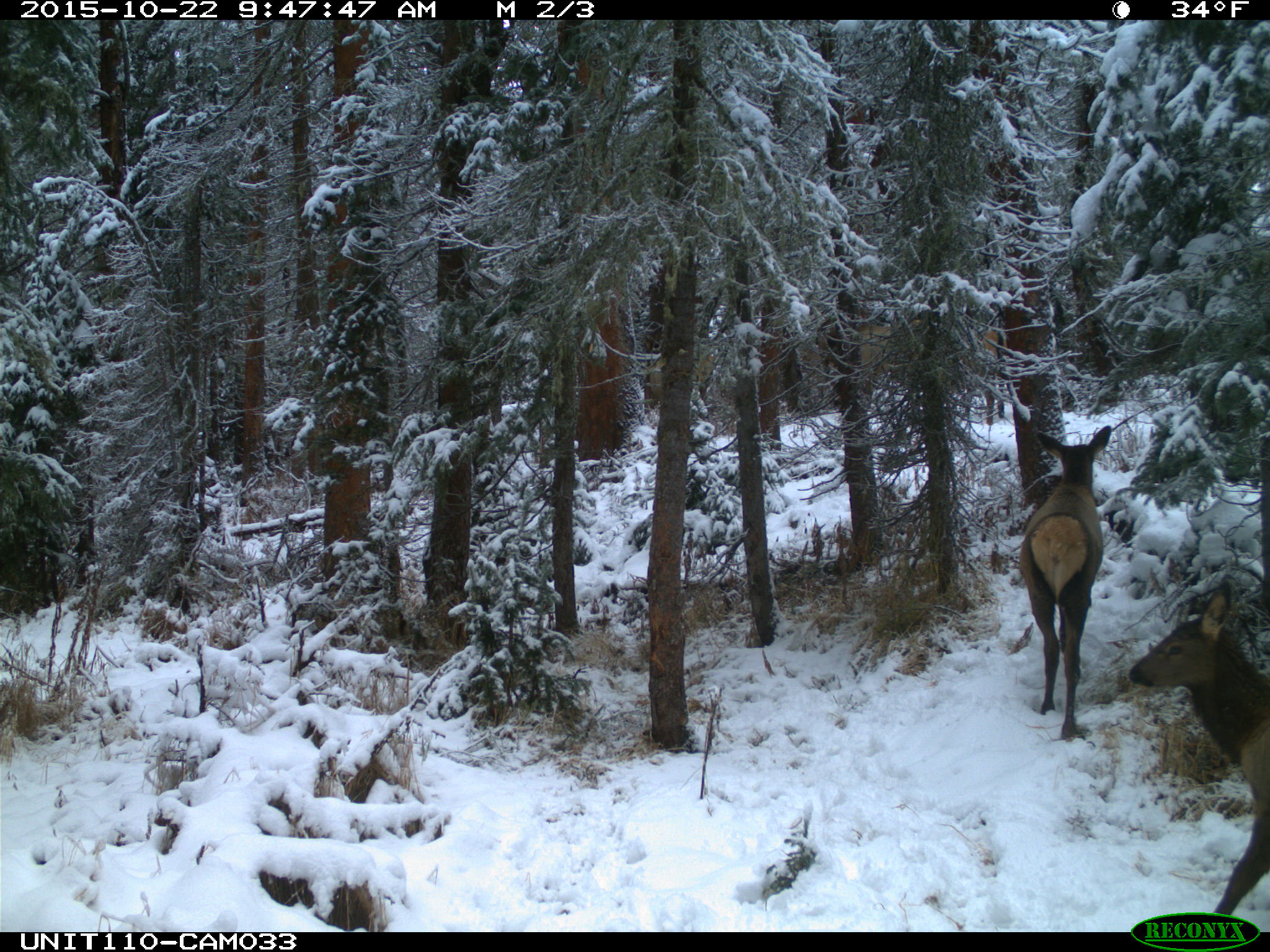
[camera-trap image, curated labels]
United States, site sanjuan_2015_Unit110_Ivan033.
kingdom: Animalia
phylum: Chordata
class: Mammalia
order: Artiodactyla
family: Cervidae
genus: Cervus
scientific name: Cervus elaphus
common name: red deer